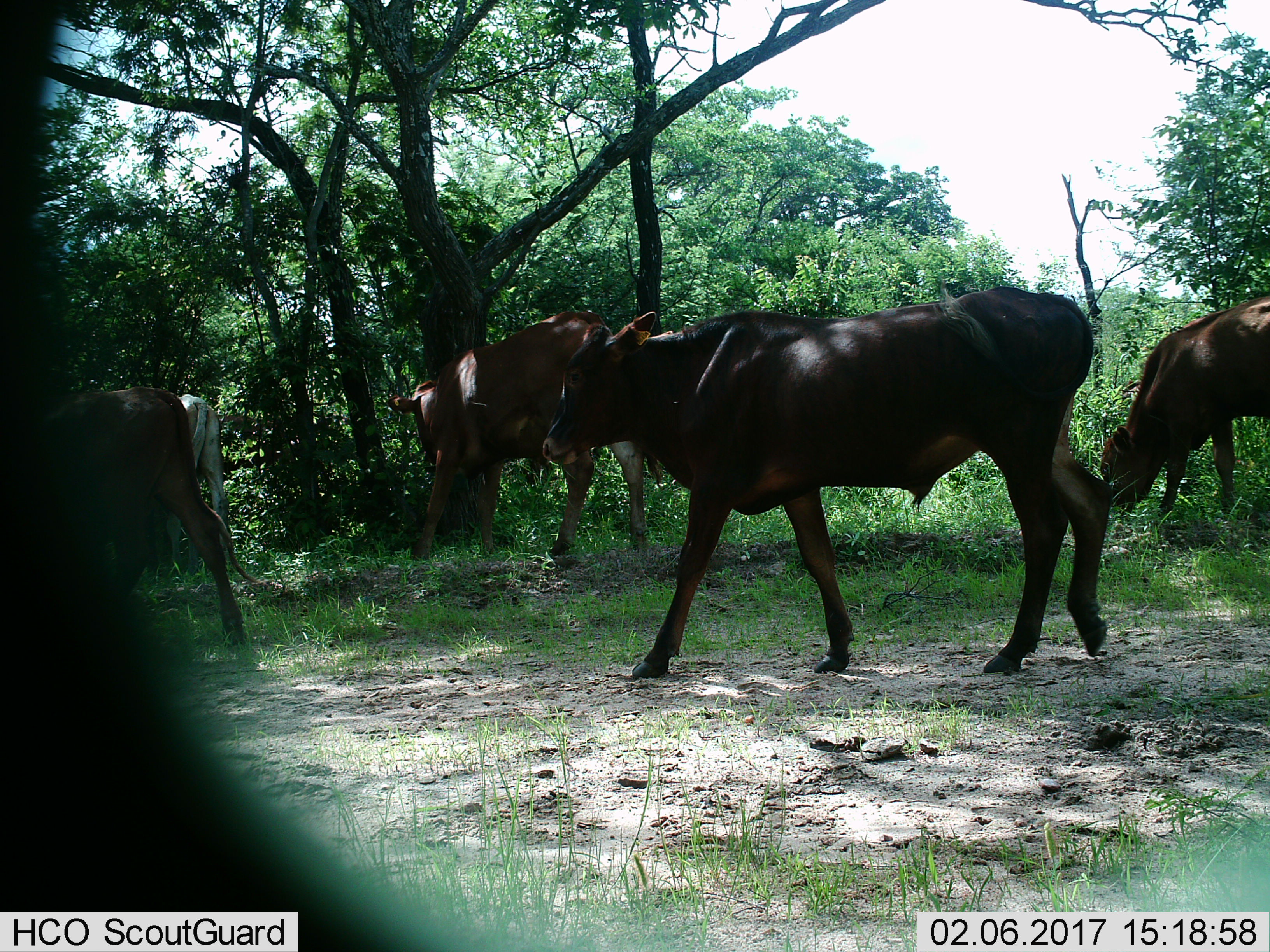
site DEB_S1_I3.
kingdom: Animalia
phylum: Chordata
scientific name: Vertebrata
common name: domestic animal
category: domesticanimal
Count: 5.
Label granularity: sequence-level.